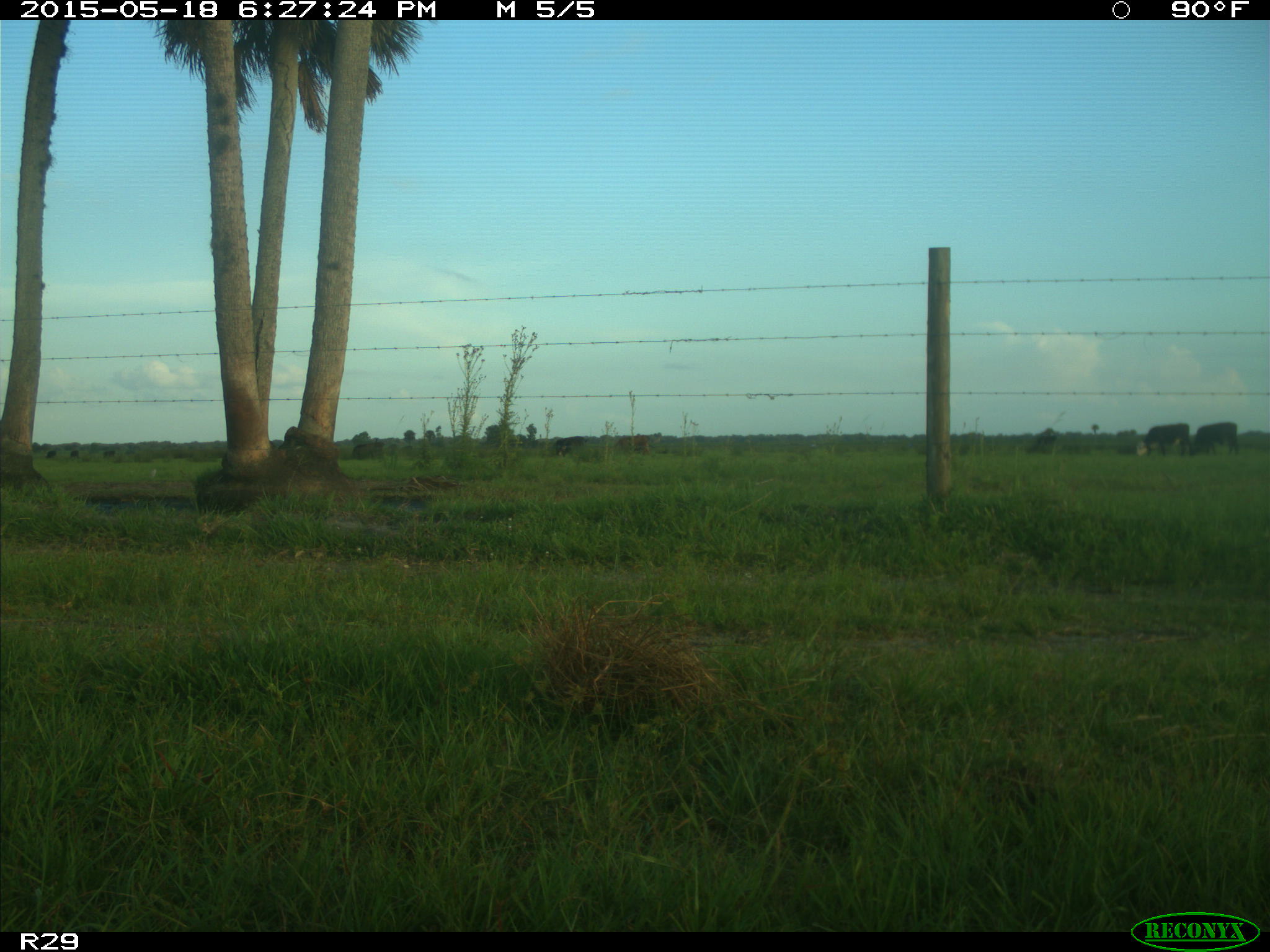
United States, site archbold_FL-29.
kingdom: Animalia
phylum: Chordata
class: Mammalia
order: Artiodactyla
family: Bovidae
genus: Bos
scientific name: Bos taurus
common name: domestic cow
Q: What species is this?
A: Bos taurus (domestic cow).